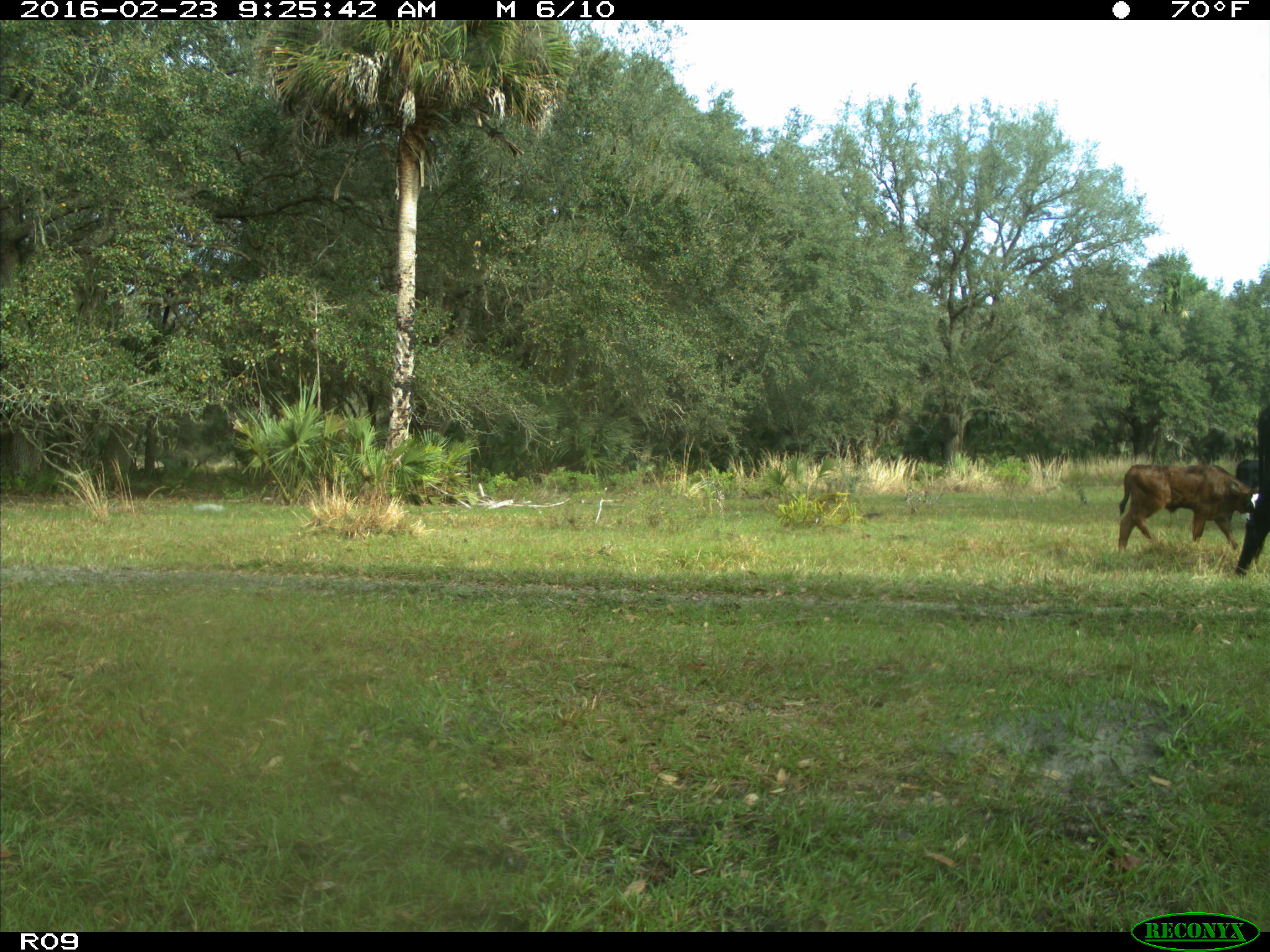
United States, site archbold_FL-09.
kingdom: Animalia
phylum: Chordata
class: Mammalia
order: Artiodactyla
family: Bovidae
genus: Bos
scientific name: Bos taurus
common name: domestic cow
Bos taurus (domestic cow).